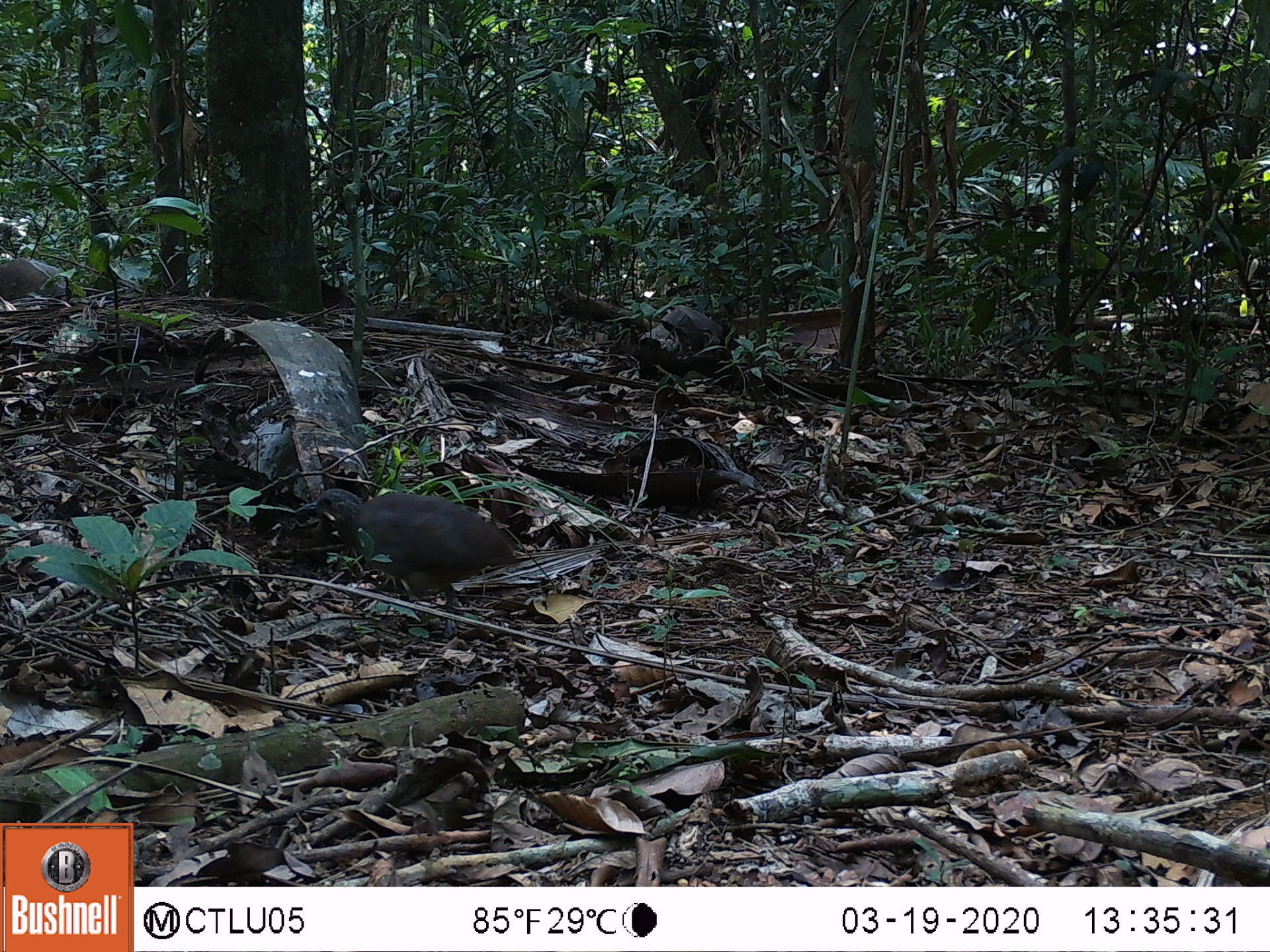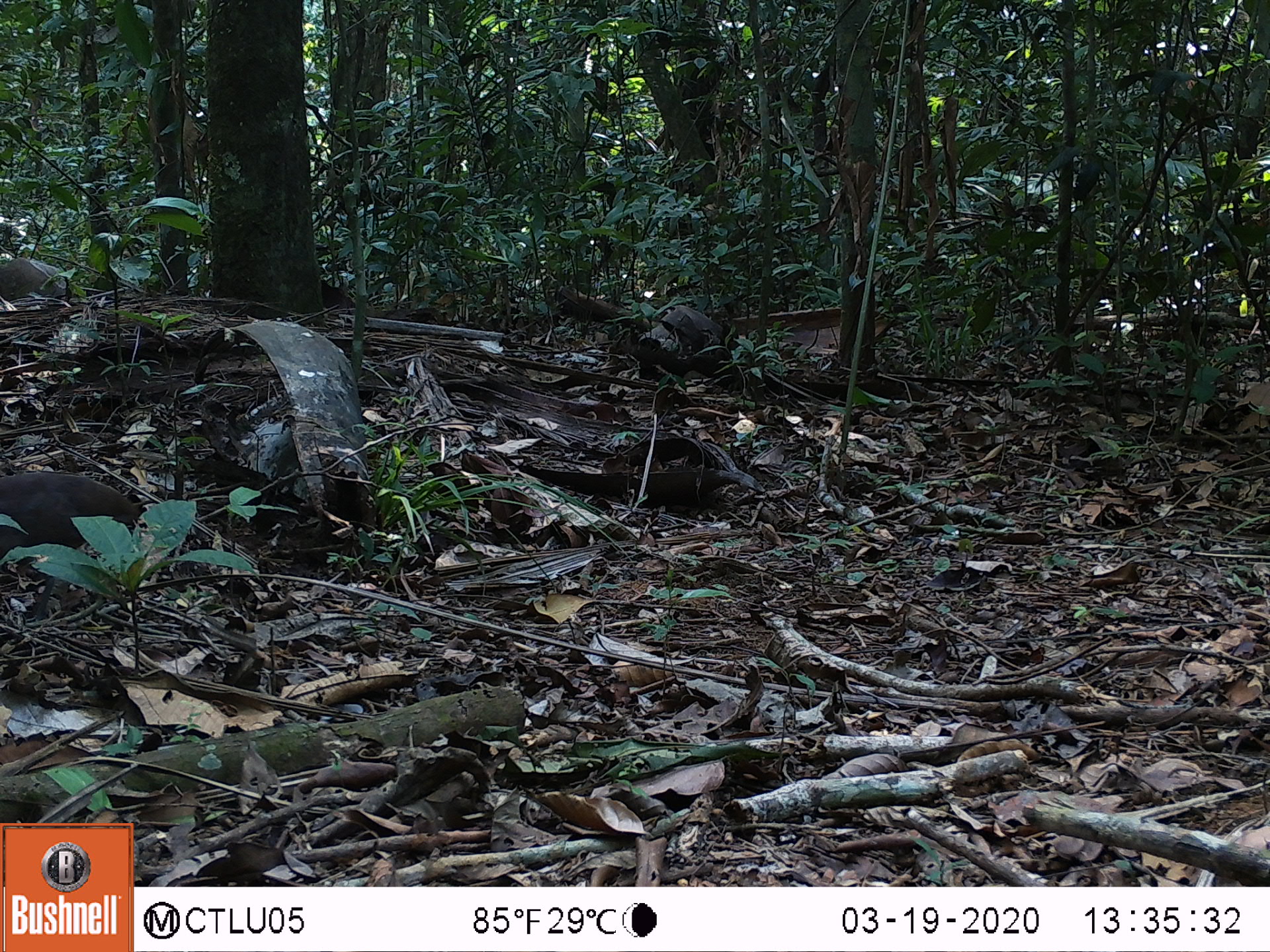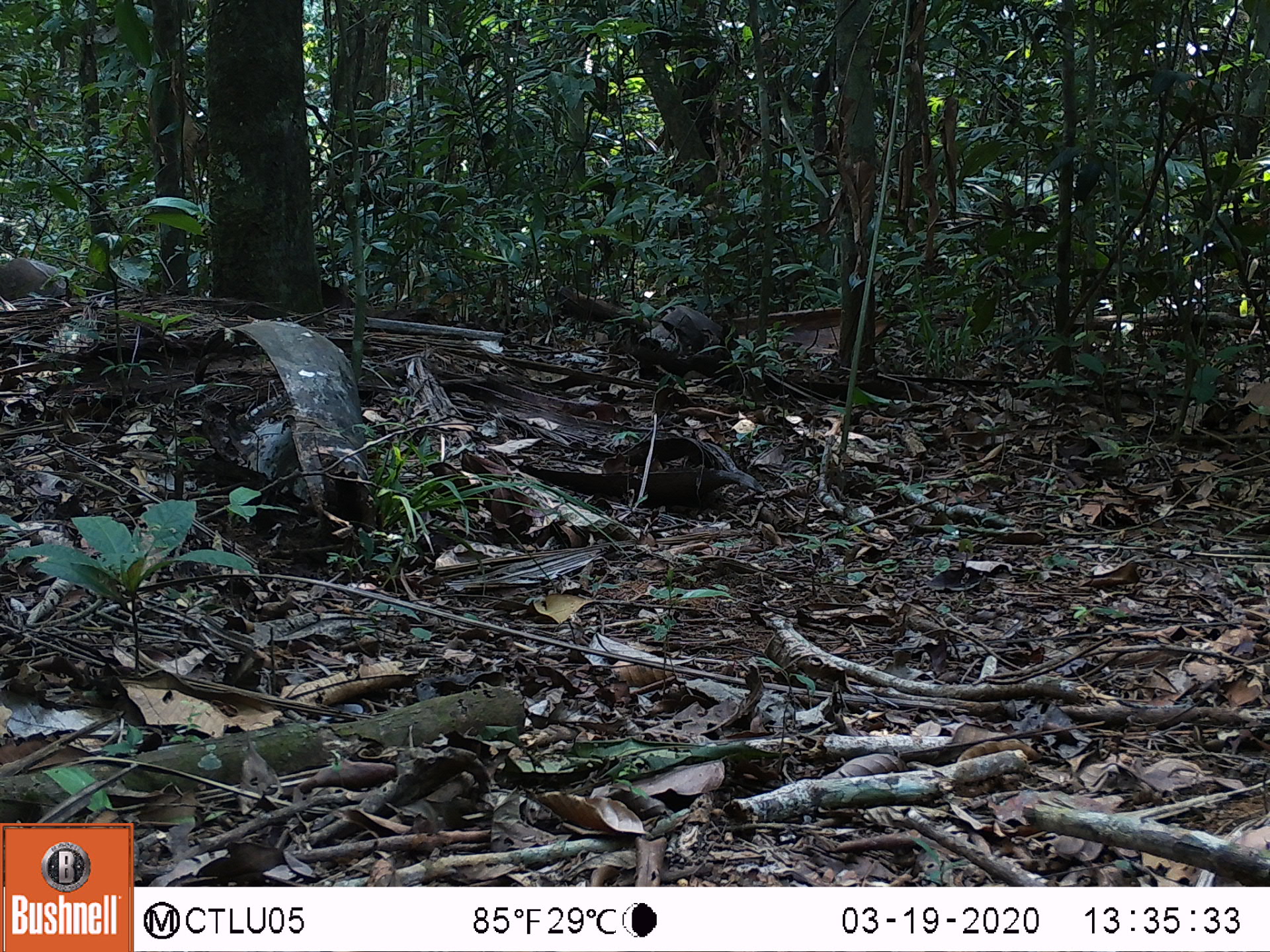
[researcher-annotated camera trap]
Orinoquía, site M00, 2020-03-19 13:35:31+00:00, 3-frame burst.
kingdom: Animalia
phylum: Chordata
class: Aves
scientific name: Aves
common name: bird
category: unknown bird